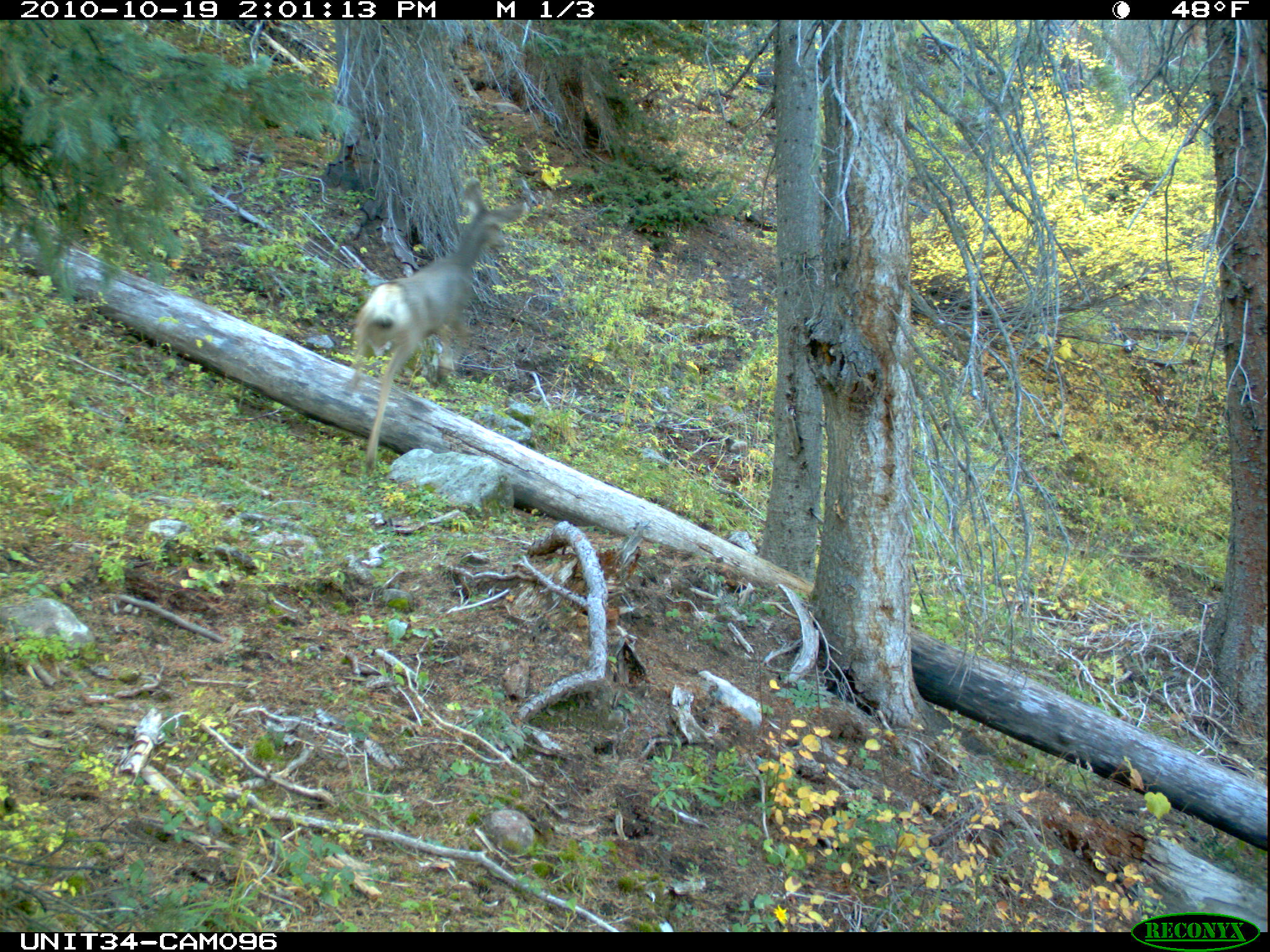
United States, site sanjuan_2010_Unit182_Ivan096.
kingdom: Animalia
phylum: Chordata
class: Mammalia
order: Artiodactyla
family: Cervidae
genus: Odocoileus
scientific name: Odocoileus hemionus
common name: mule deer